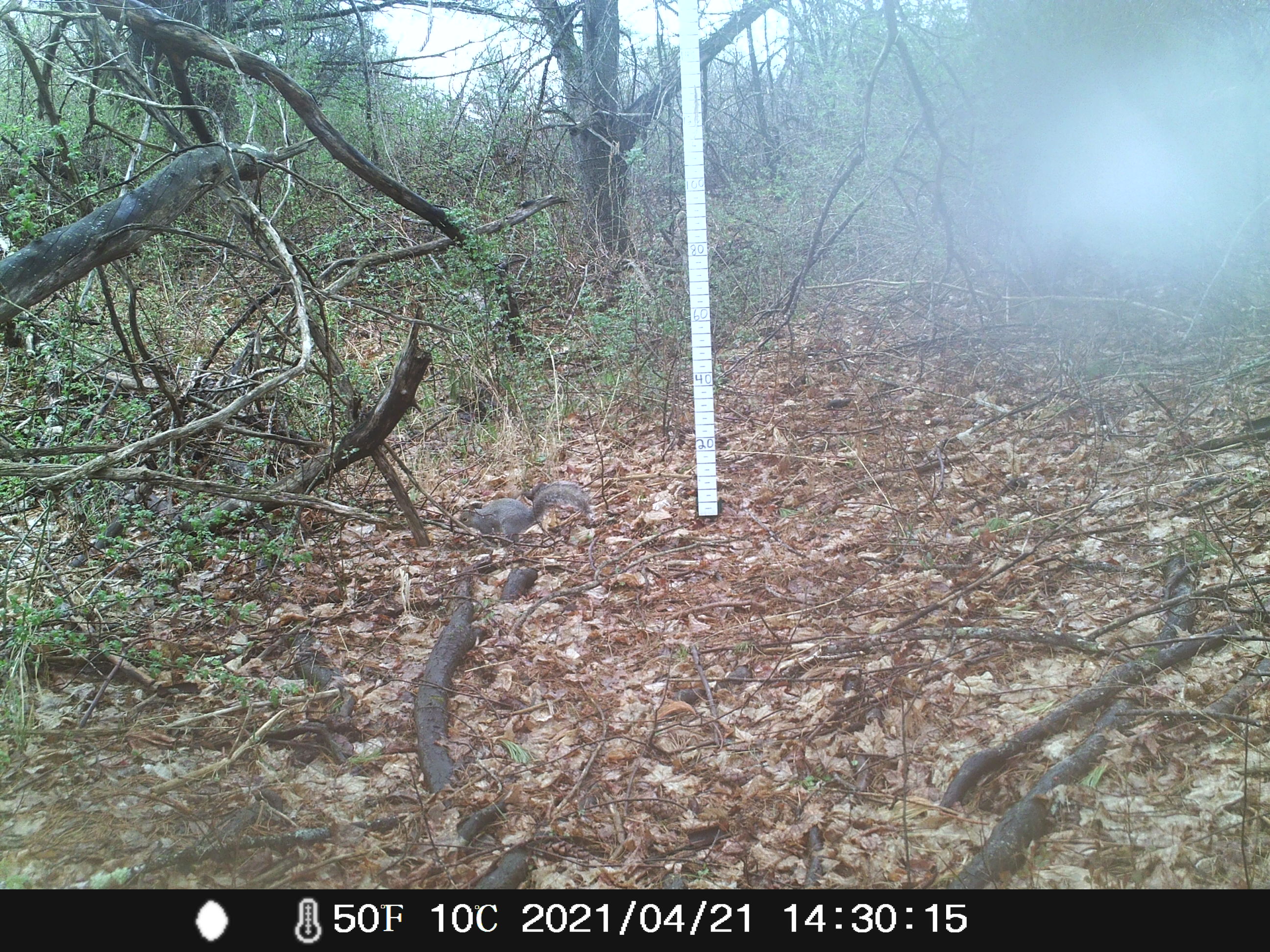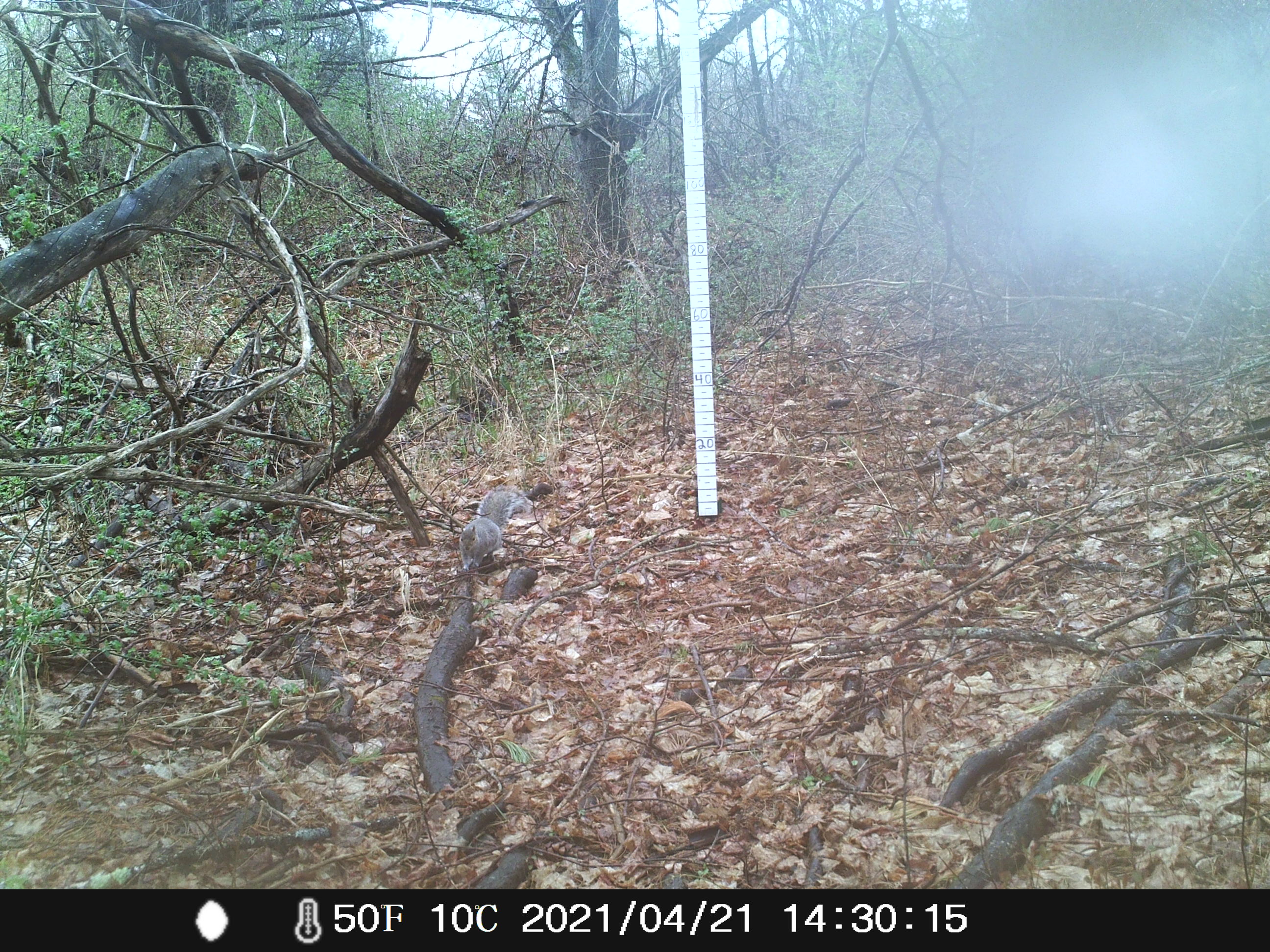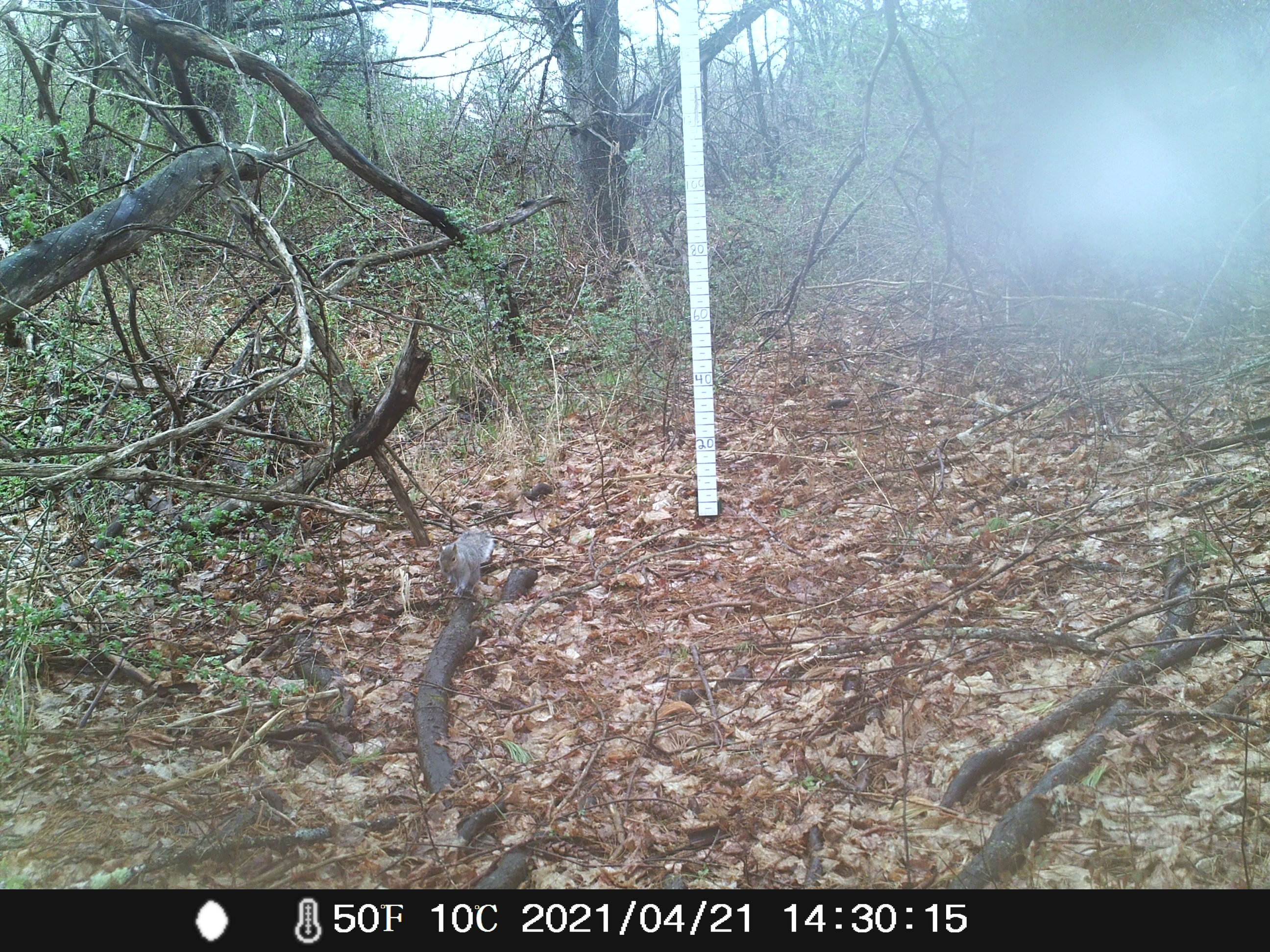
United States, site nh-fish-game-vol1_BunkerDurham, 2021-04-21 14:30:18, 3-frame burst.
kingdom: Animalia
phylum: Chordata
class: Mammalia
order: Rodentia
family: Sciuridae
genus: Sciurus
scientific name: Sciurus carolinensis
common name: gray squirrel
Gray squirrel (Sciurus carolinensis).